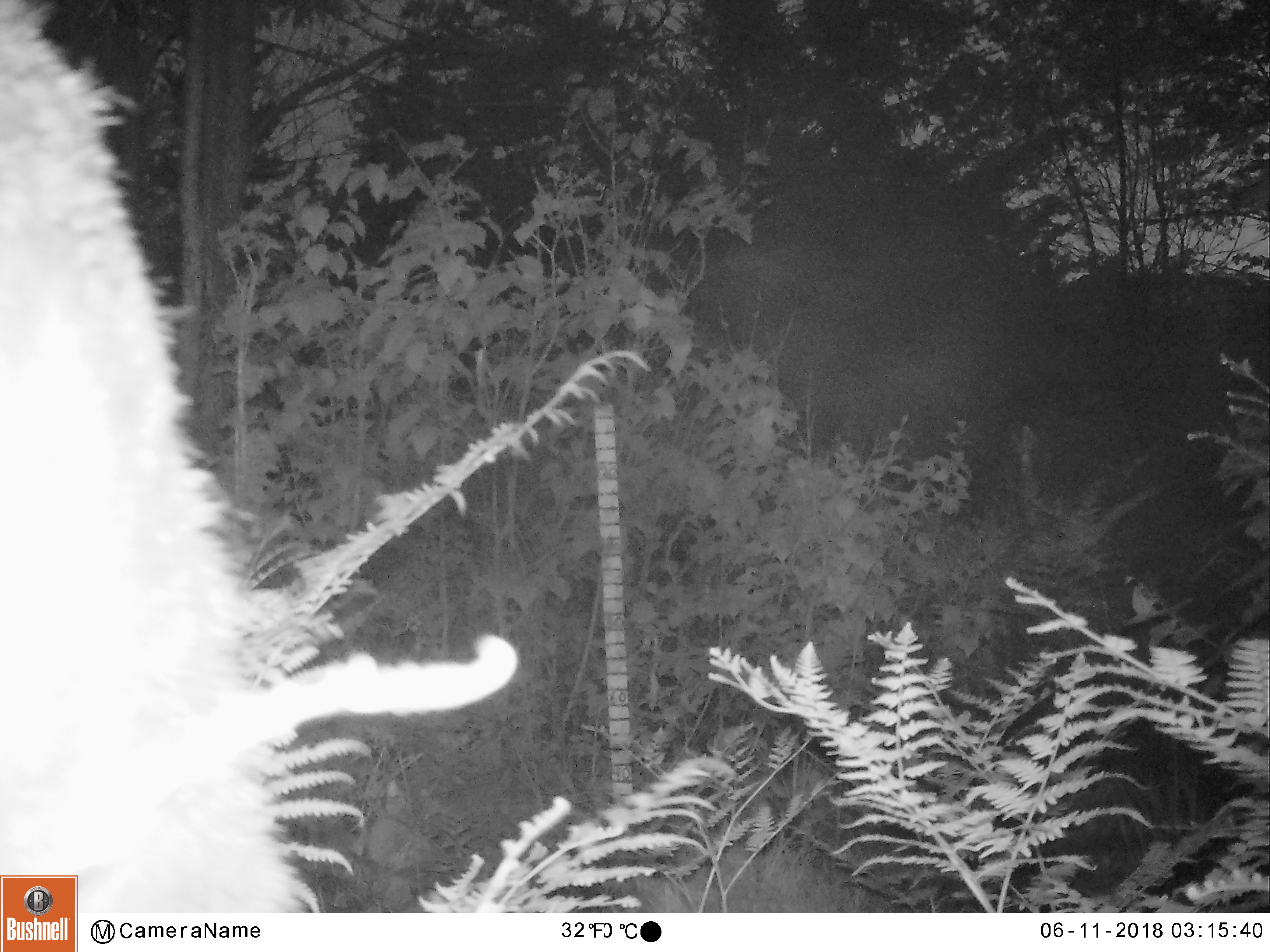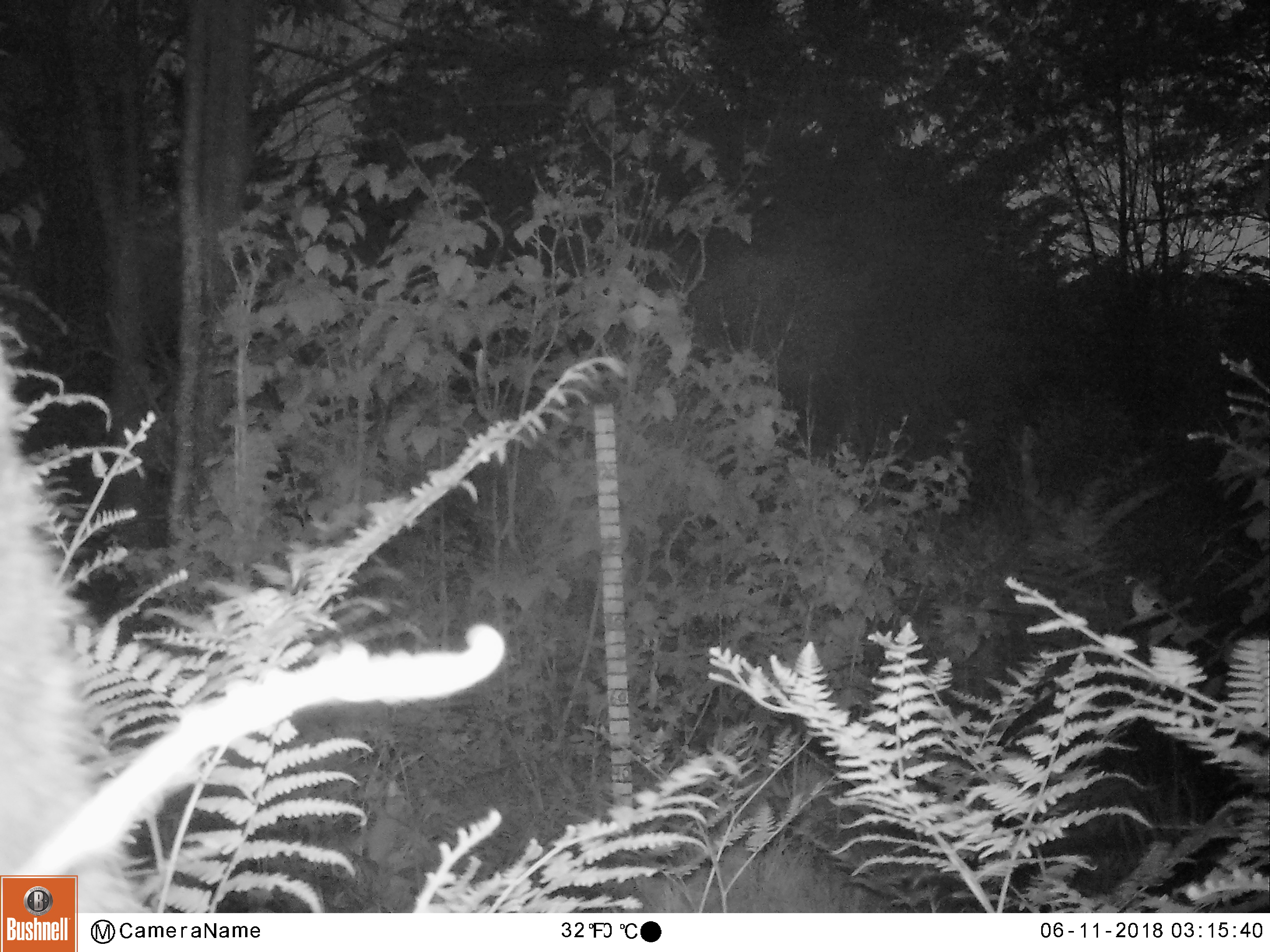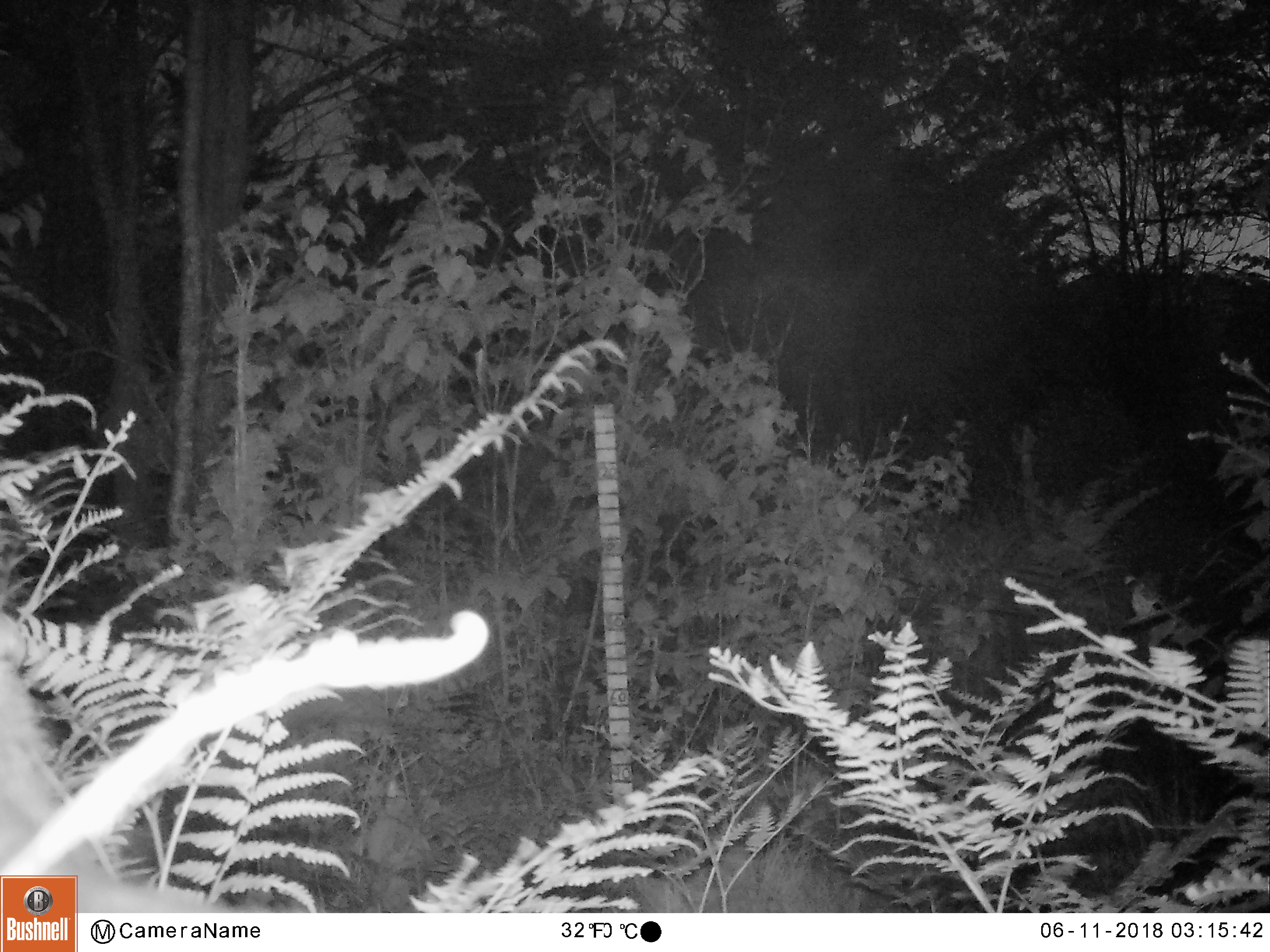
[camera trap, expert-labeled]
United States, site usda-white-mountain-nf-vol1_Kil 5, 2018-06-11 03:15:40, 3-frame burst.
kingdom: Animalia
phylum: Chordata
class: Mammalia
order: Artiodactyla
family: Cervidae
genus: Alces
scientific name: Alces alces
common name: moose